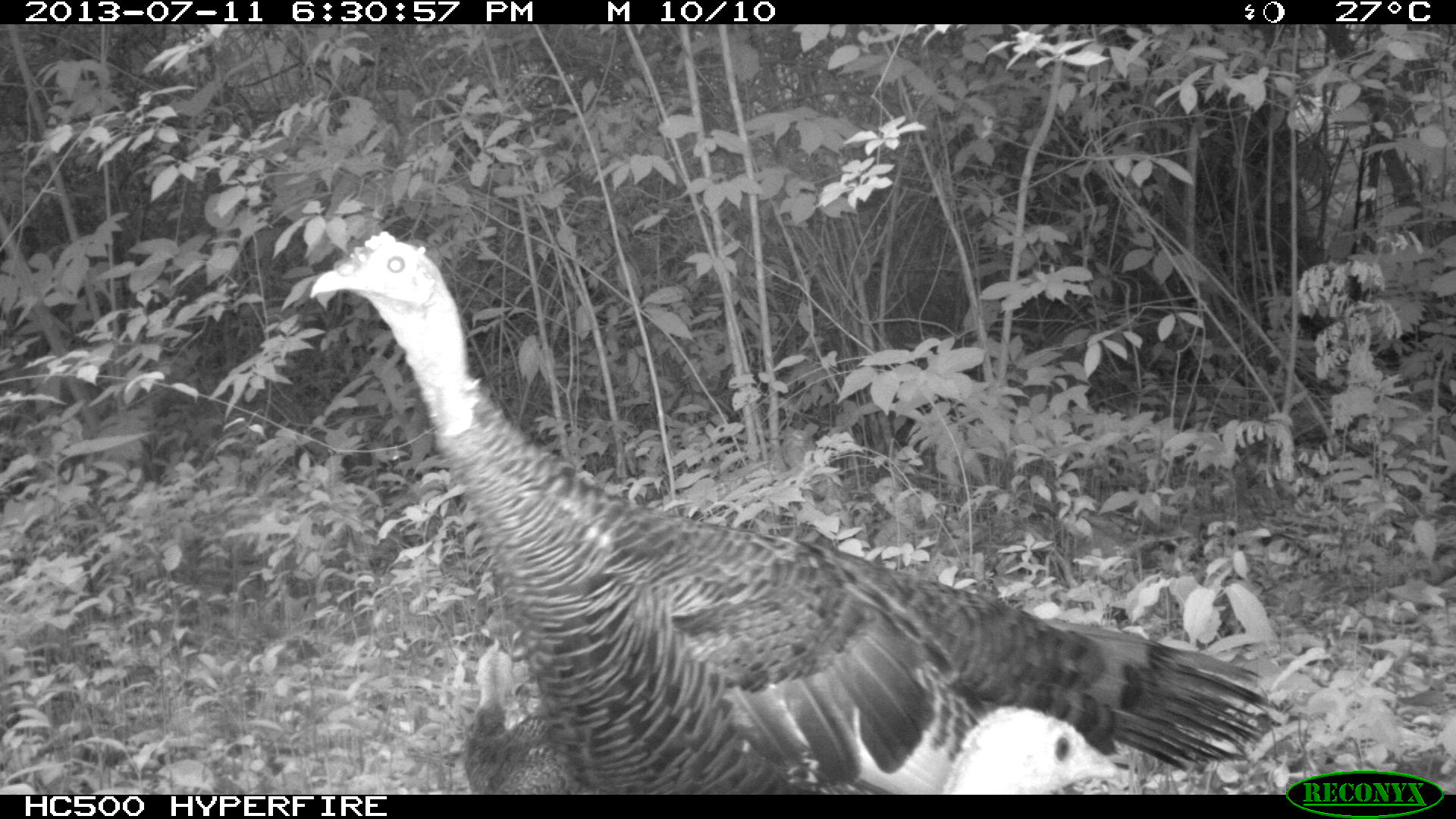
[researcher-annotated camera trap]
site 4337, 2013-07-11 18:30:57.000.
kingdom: Animalia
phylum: Chordata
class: Aves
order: Galliformes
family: Phasianidae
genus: Meleagris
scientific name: Meleagris ocellata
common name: ocellated turkey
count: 4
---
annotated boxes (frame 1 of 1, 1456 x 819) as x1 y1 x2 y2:
meleagris ocellata: 310 230 1284 795; 460 636 599 795; 942 702 1130 795